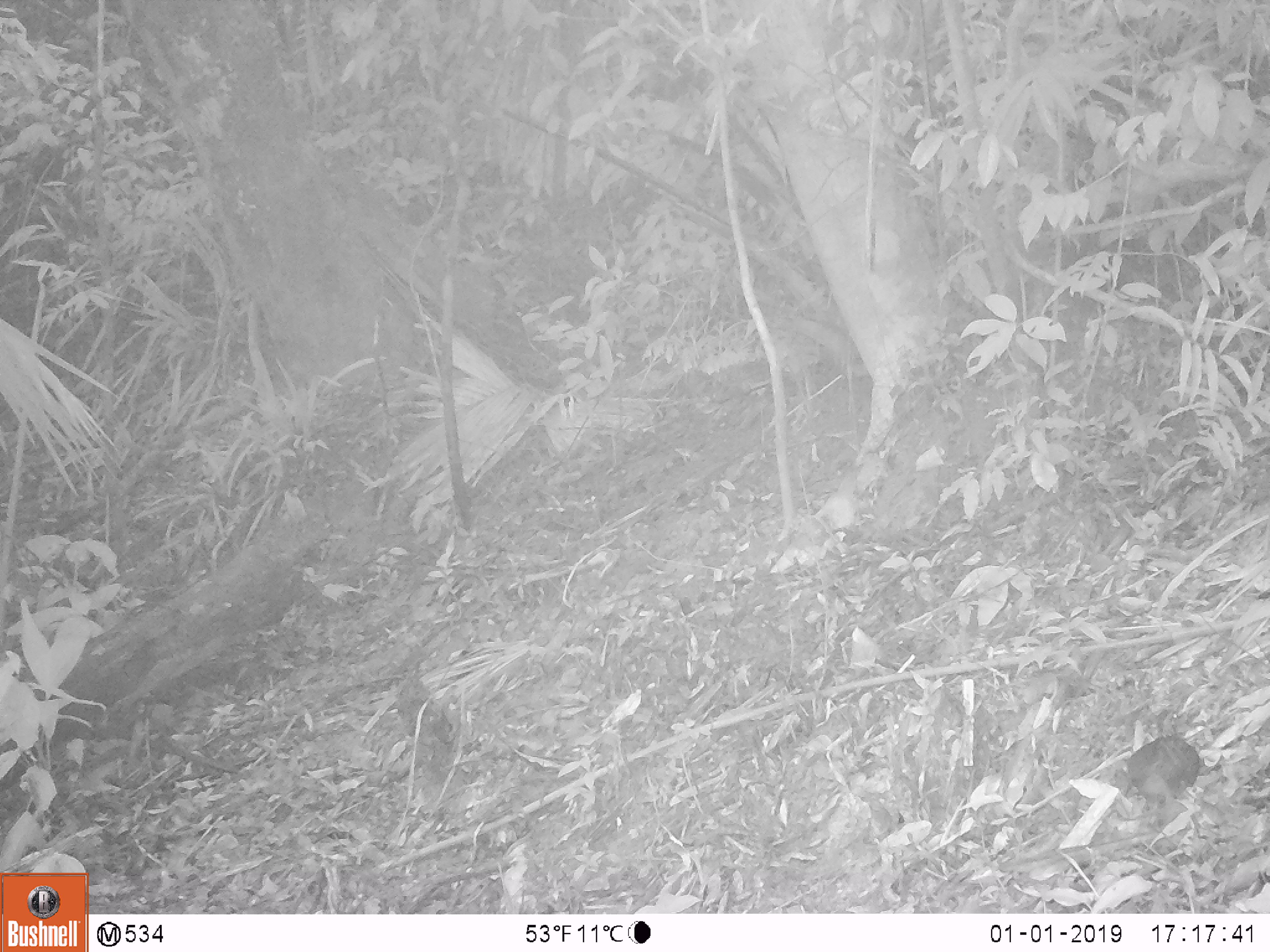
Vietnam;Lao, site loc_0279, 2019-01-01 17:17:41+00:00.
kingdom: Animalia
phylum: Chordata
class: Aves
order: Galliformes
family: Phasianidae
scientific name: Phasianidae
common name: partridge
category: unidentified partridge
Unidentified partridge (partridge) (Phasianidae). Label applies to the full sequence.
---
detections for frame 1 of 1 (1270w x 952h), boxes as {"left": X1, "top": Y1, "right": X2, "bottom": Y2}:
unidentified partridge: {"left": 1126, "top": 734, "right": 1199, "bottom": 813}